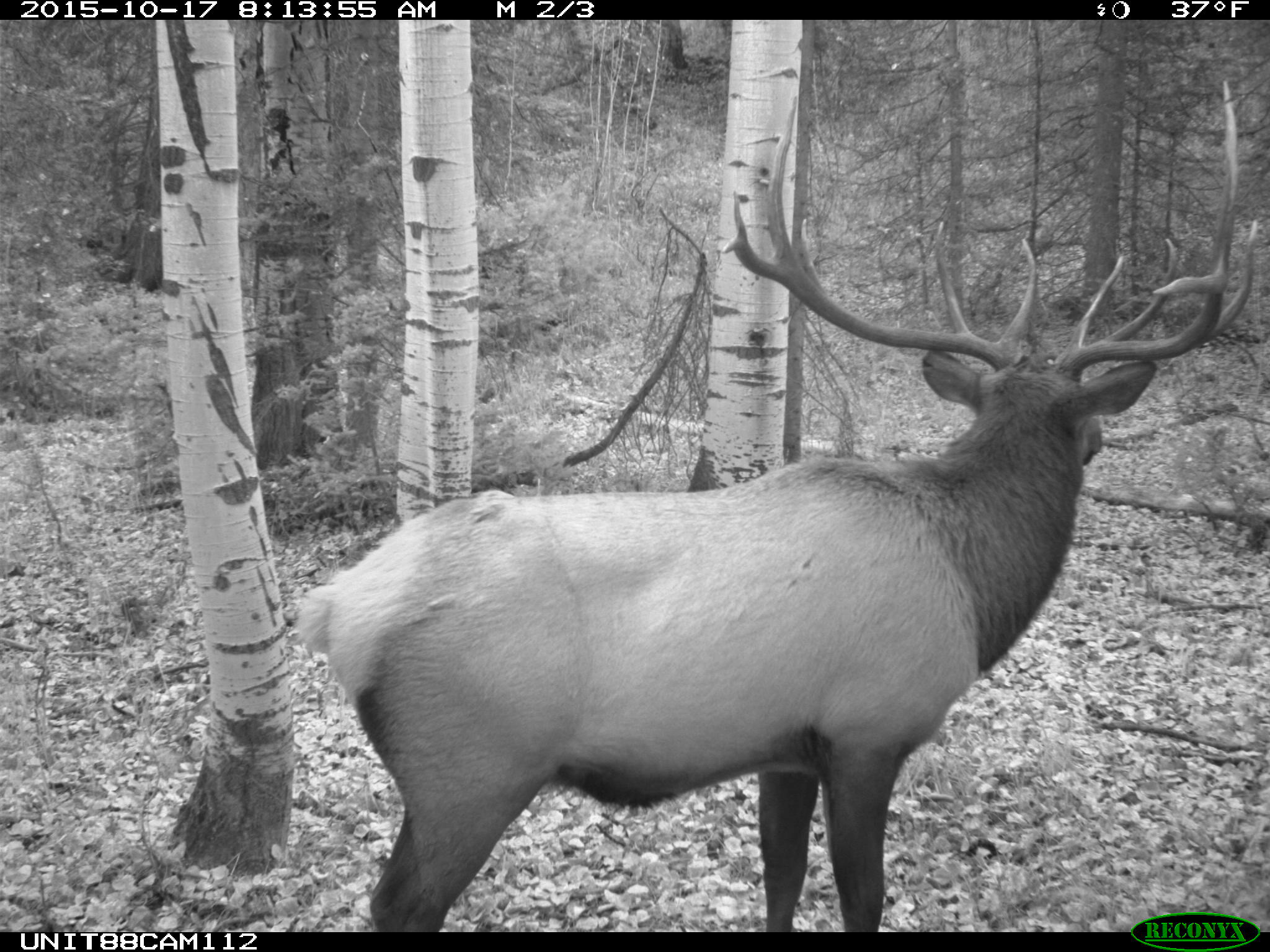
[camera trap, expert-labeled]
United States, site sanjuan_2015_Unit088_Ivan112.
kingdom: Animalia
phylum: Chordata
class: Mammalia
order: Artiodactyla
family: Cervidae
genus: Cervus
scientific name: Cervus elaphus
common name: red deer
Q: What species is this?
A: Cervus elaphus (red deer).